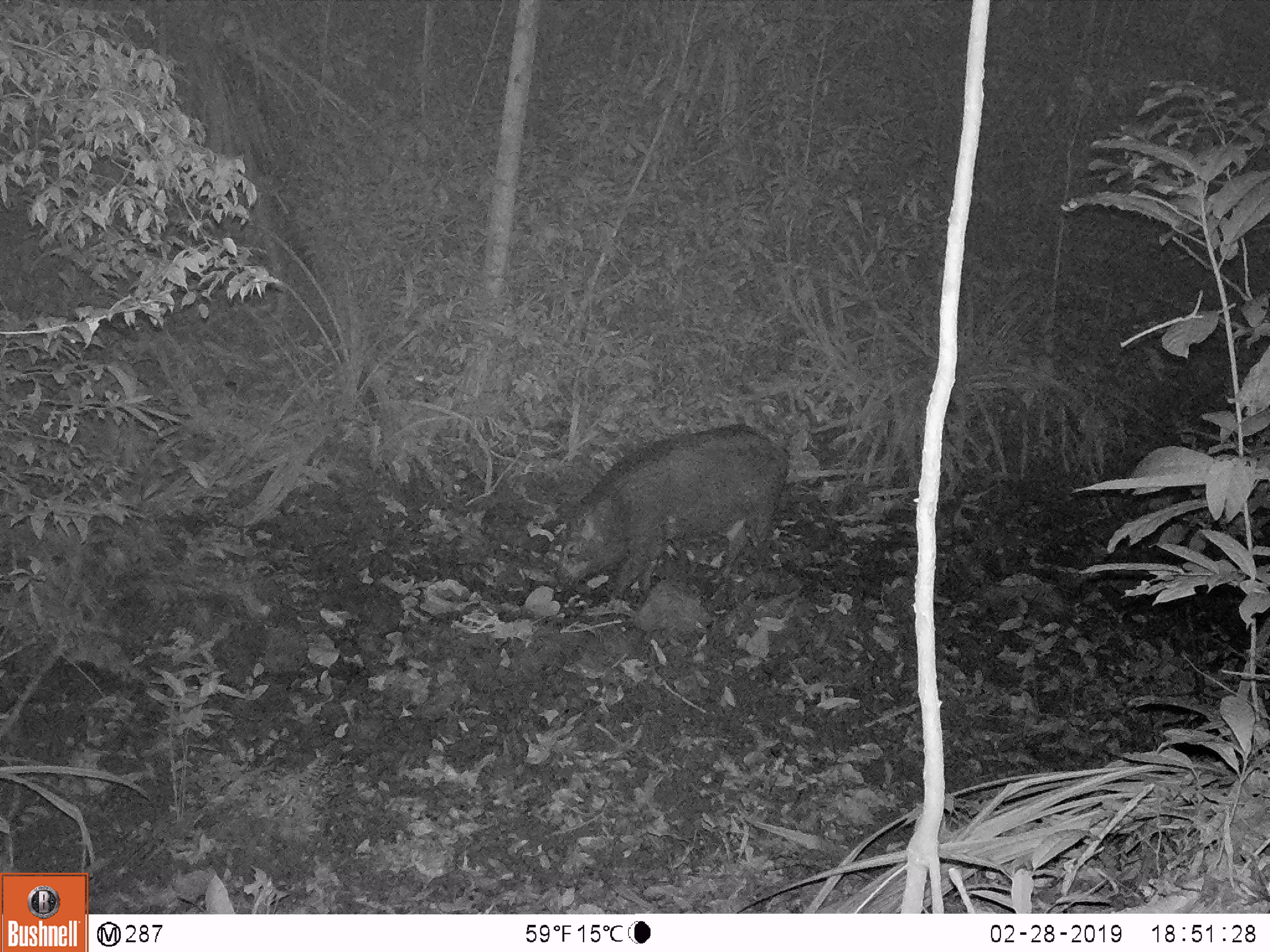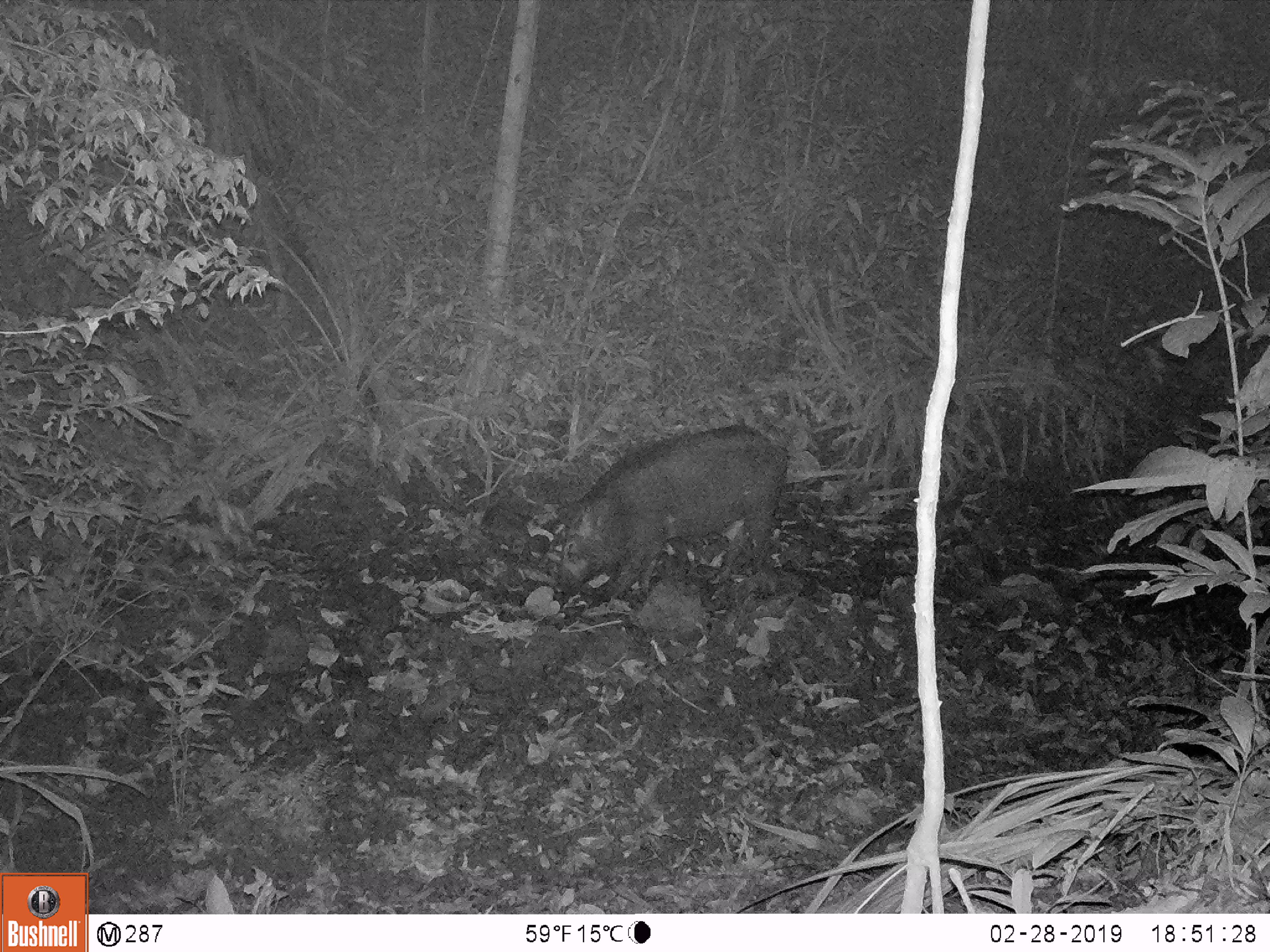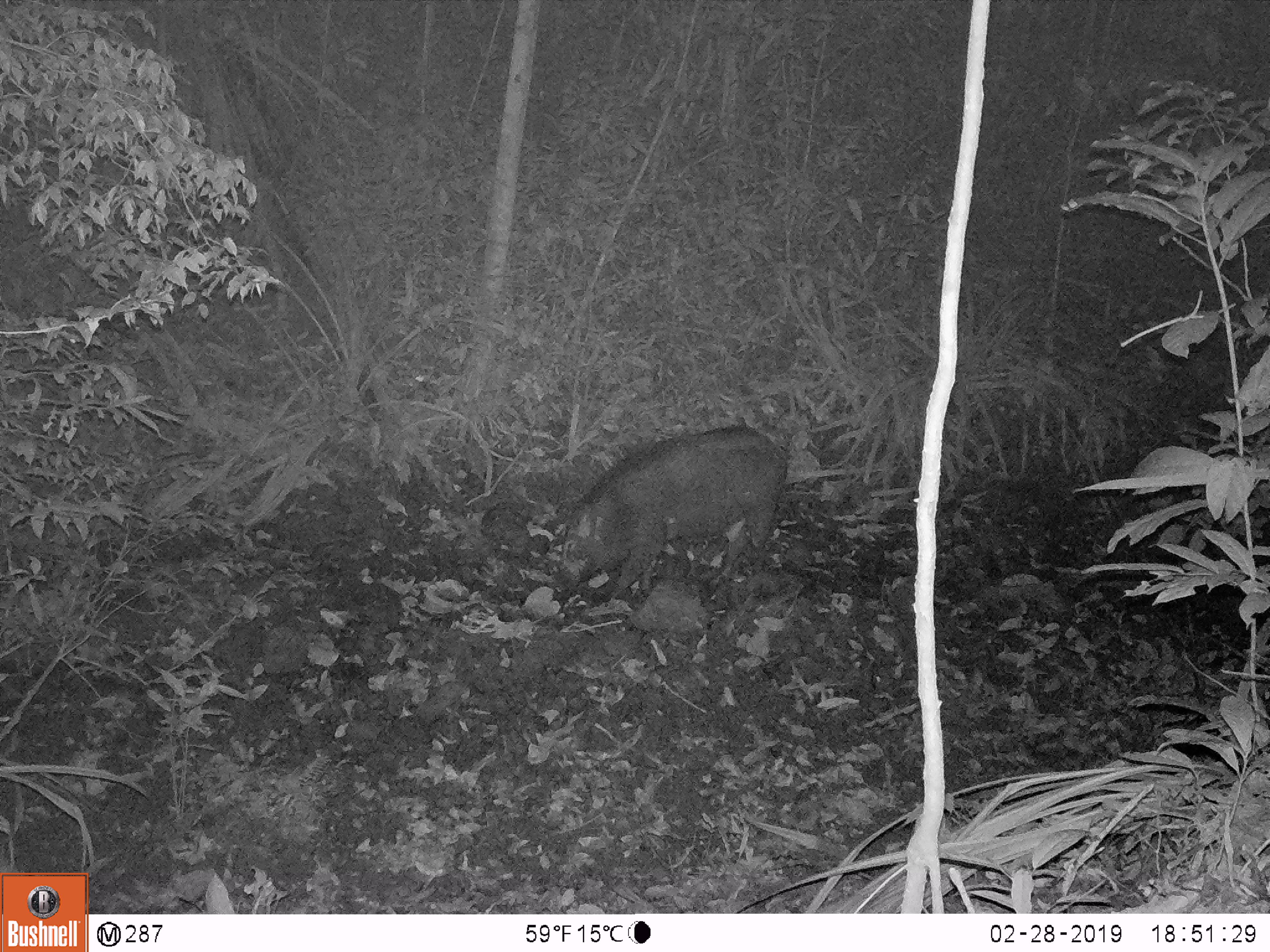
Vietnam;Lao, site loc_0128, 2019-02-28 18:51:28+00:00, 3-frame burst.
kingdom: Animalia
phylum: Chordata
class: Mammalia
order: Artiodactyla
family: Suidae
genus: Sus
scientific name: Sus scrofa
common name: eurasian wild pig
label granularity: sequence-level